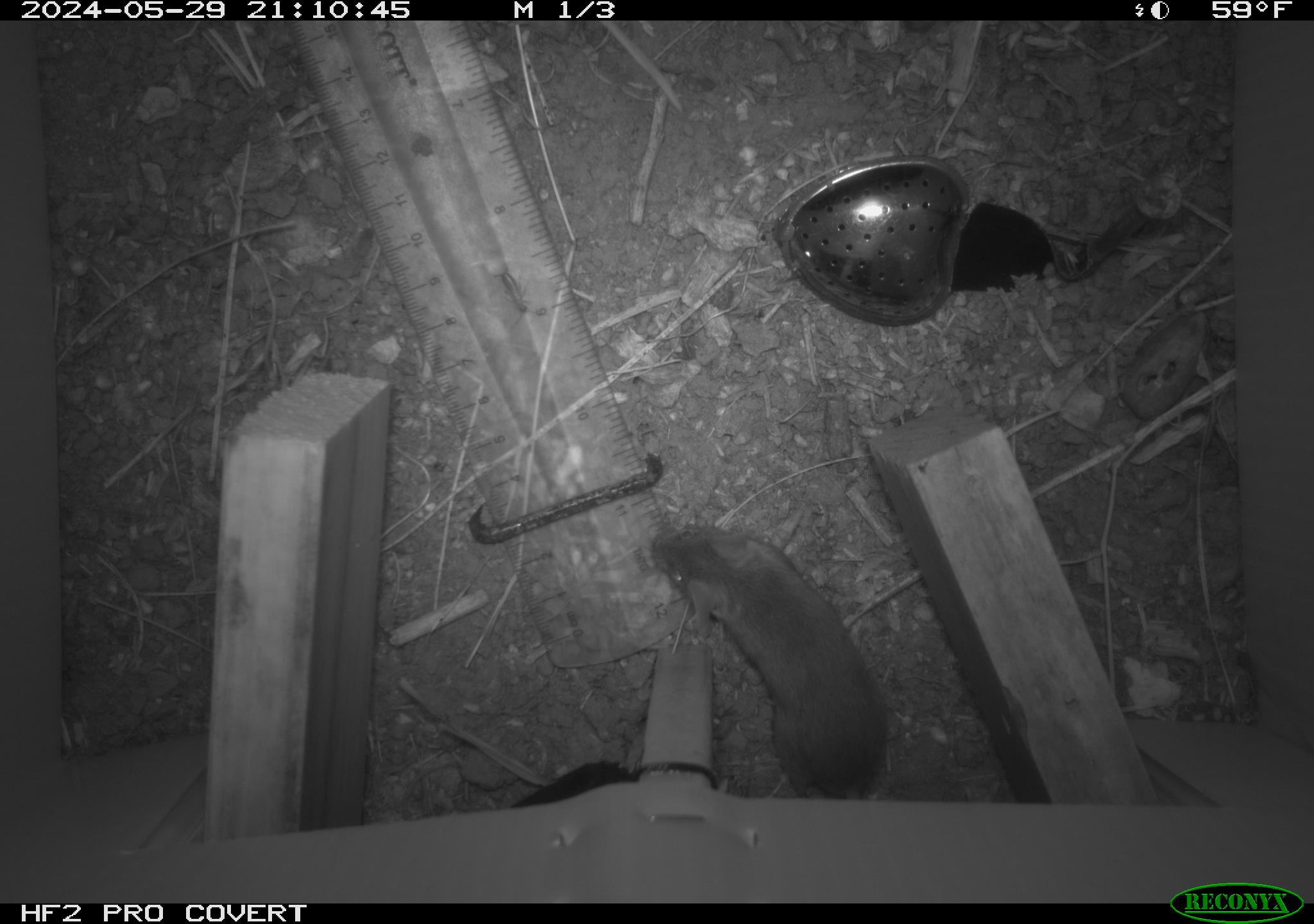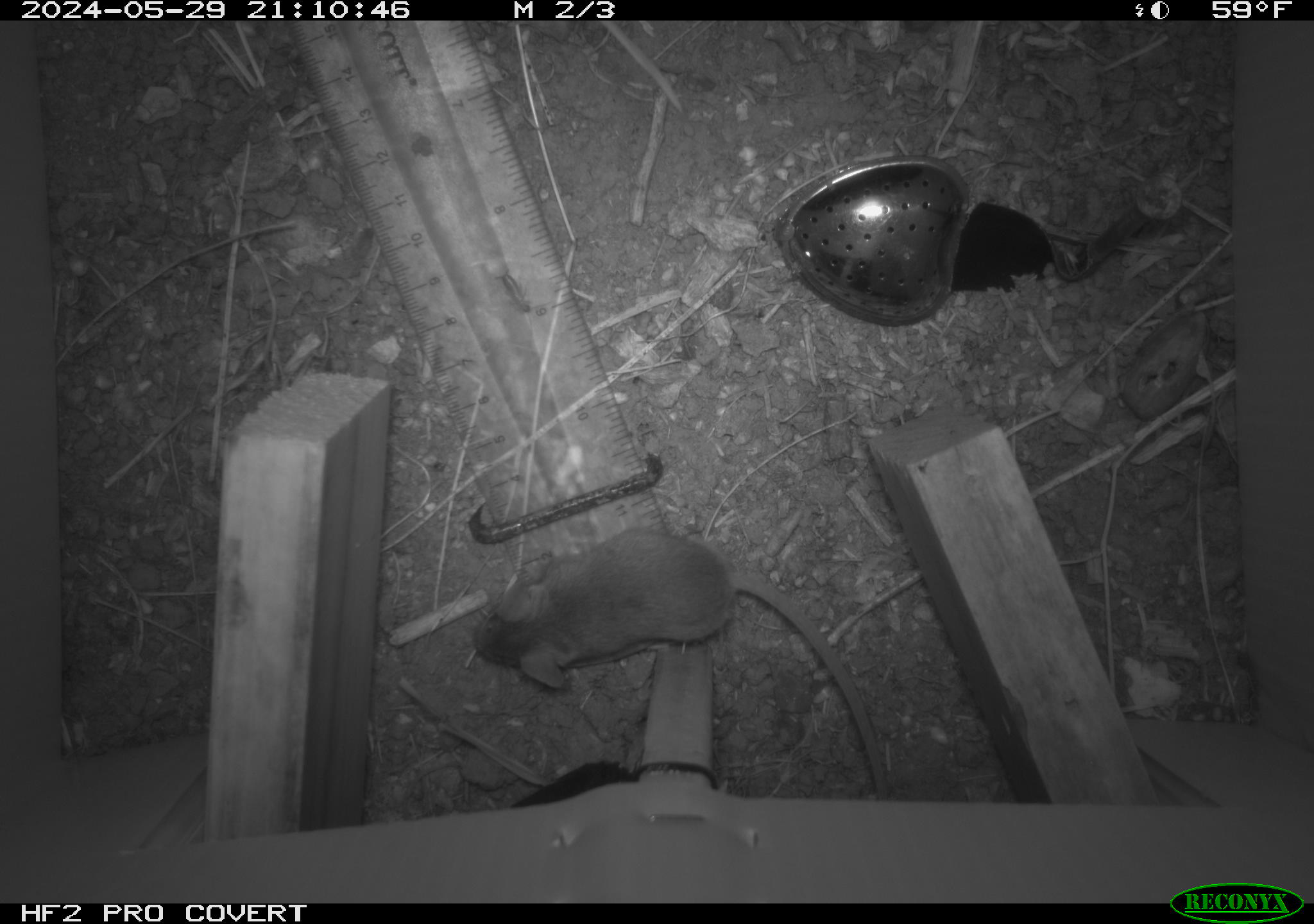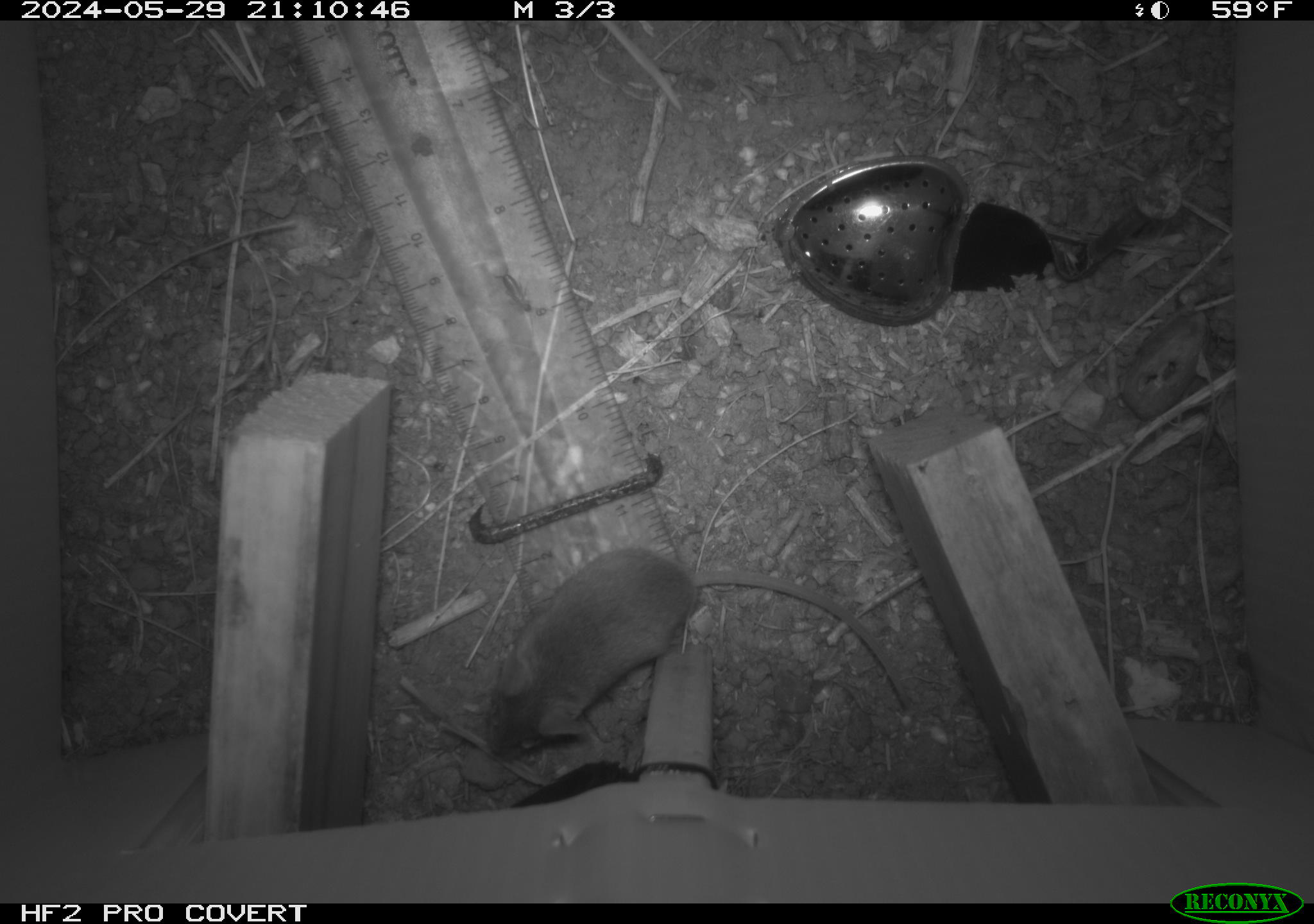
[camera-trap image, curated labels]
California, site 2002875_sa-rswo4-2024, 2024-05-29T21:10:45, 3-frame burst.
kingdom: Animalia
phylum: Chordata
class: Mammalia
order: Rodentia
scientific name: Rodentia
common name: mouse species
Mouse species (Rodentia).